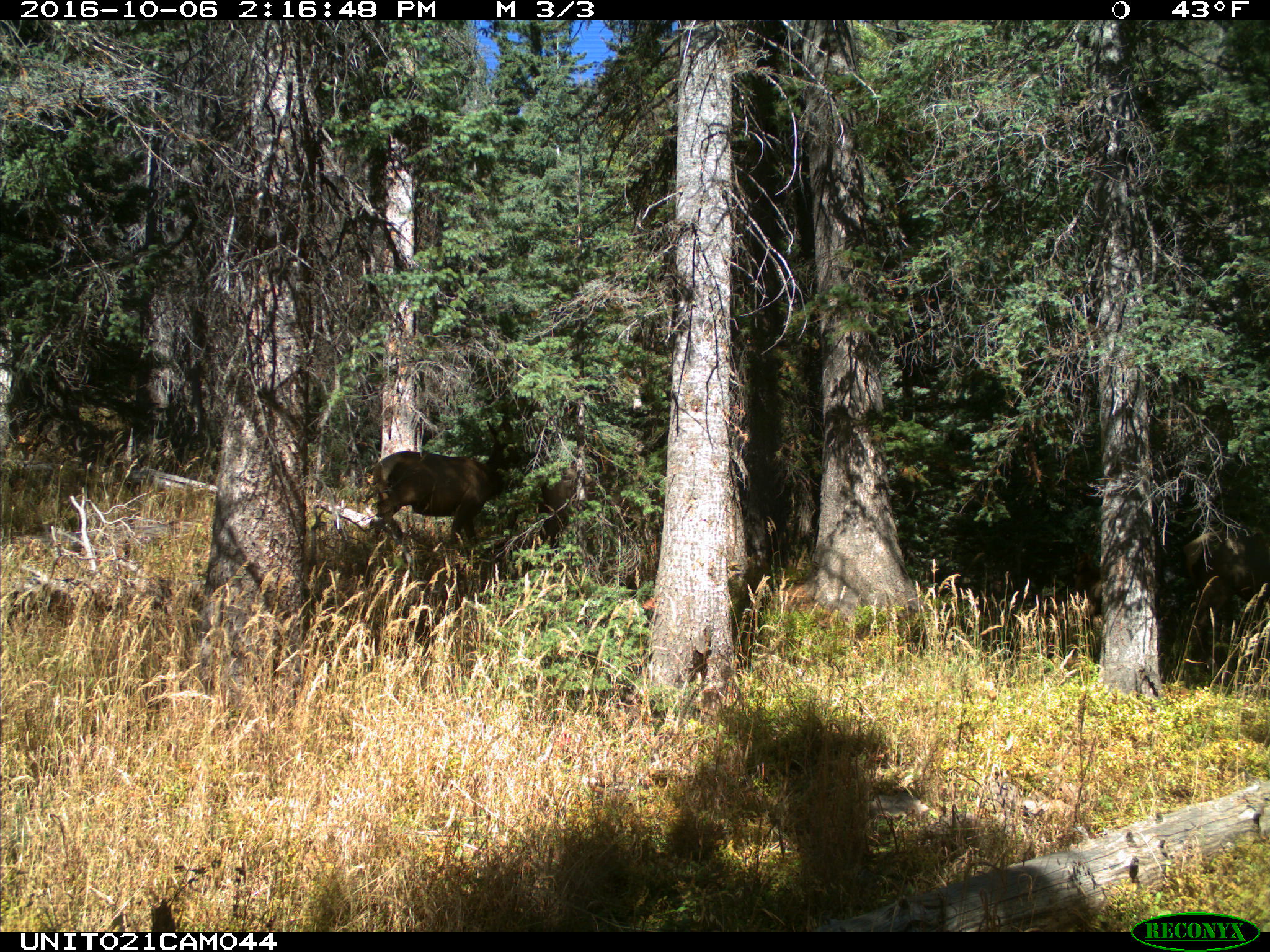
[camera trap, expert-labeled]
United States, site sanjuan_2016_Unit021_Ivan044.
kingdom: Animalia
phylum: Chordata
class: Mammalia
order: Artiodactyla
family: Cervidae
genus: Cervus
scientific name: Cervus elaphus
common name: red deer